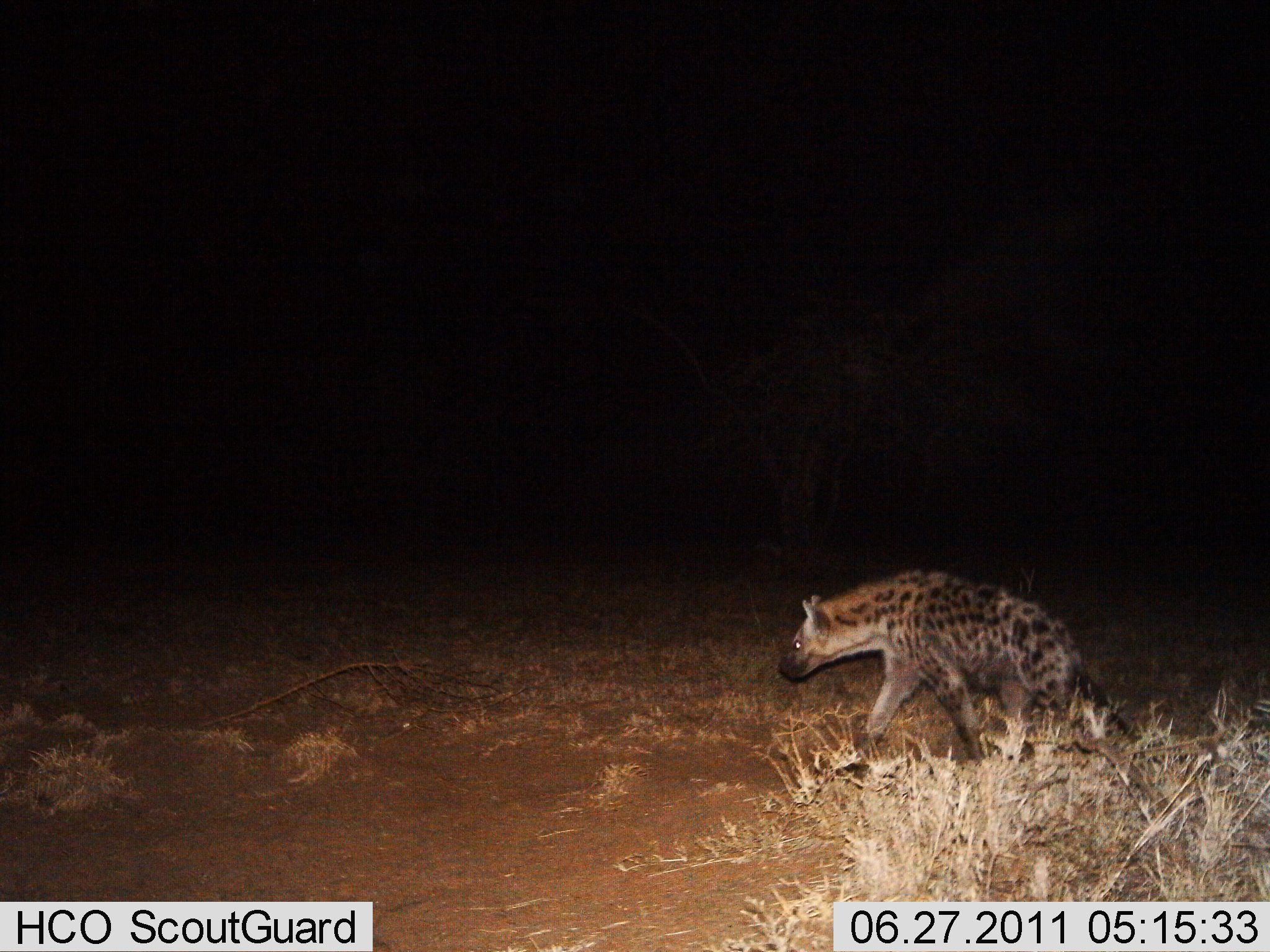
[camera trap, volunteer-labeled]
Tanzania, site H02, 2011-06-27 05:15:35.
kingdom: Animalia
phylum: Chordata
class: Mammalia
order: Carnivora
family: Hyaenidae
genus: Crocuta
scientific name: Crocuta crocuta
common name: spotted hyena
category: hyenaspotted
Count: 1.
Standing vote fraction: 0%.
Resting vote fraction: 0%.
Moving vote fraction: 100%.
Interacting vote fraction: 0%.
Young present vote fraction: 0%.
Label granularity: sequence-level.